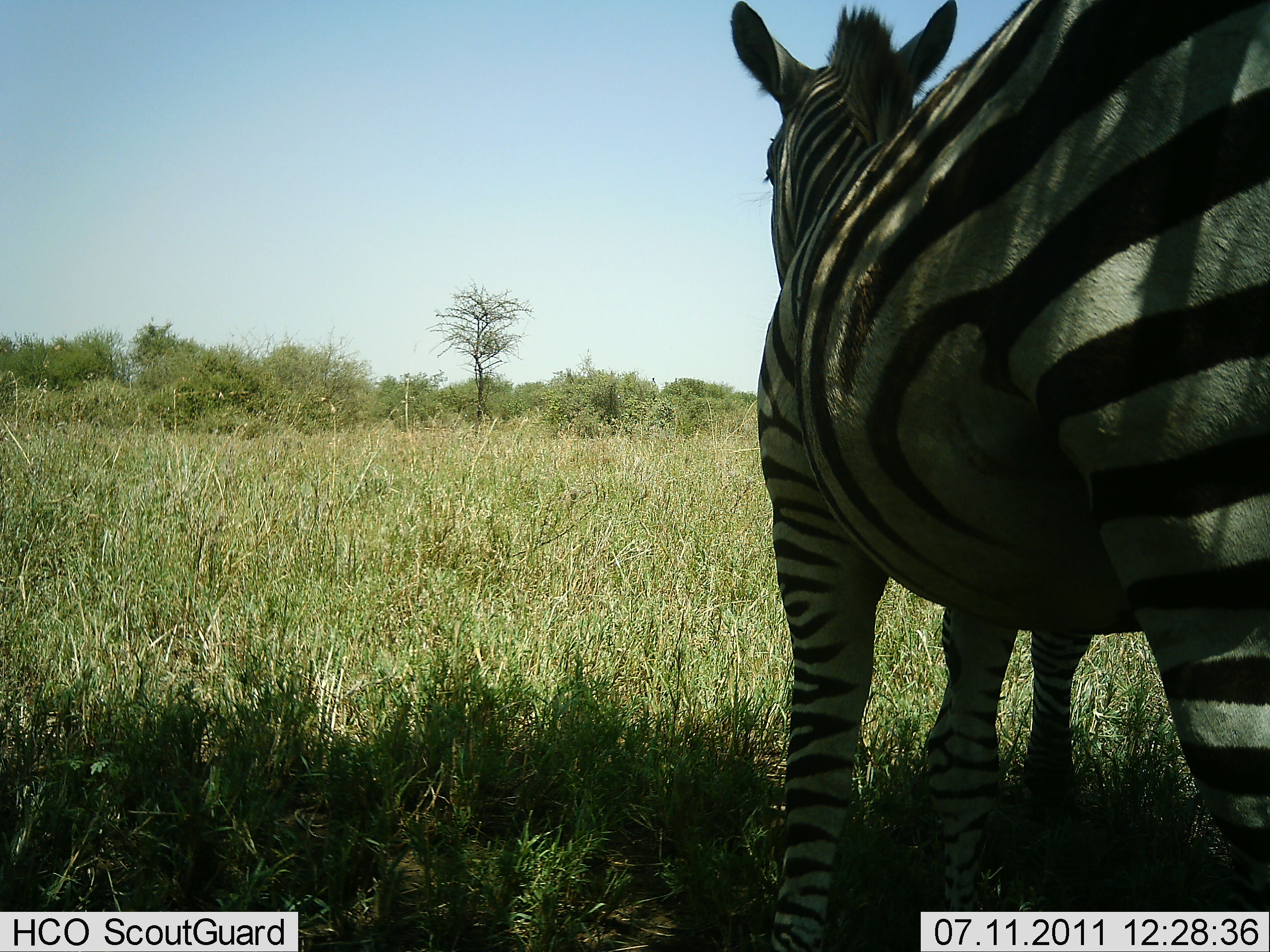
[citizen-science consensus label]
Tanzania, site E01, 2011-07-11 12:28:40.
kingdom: Animalia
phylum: Chordata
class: Mammalia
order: Perissodactyla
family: Equidae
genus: Equus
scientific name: Equus quagga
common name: plains zebra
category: zebra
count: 1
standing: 90%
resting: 0%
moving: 10%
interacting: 0%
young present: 0%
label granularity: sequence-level